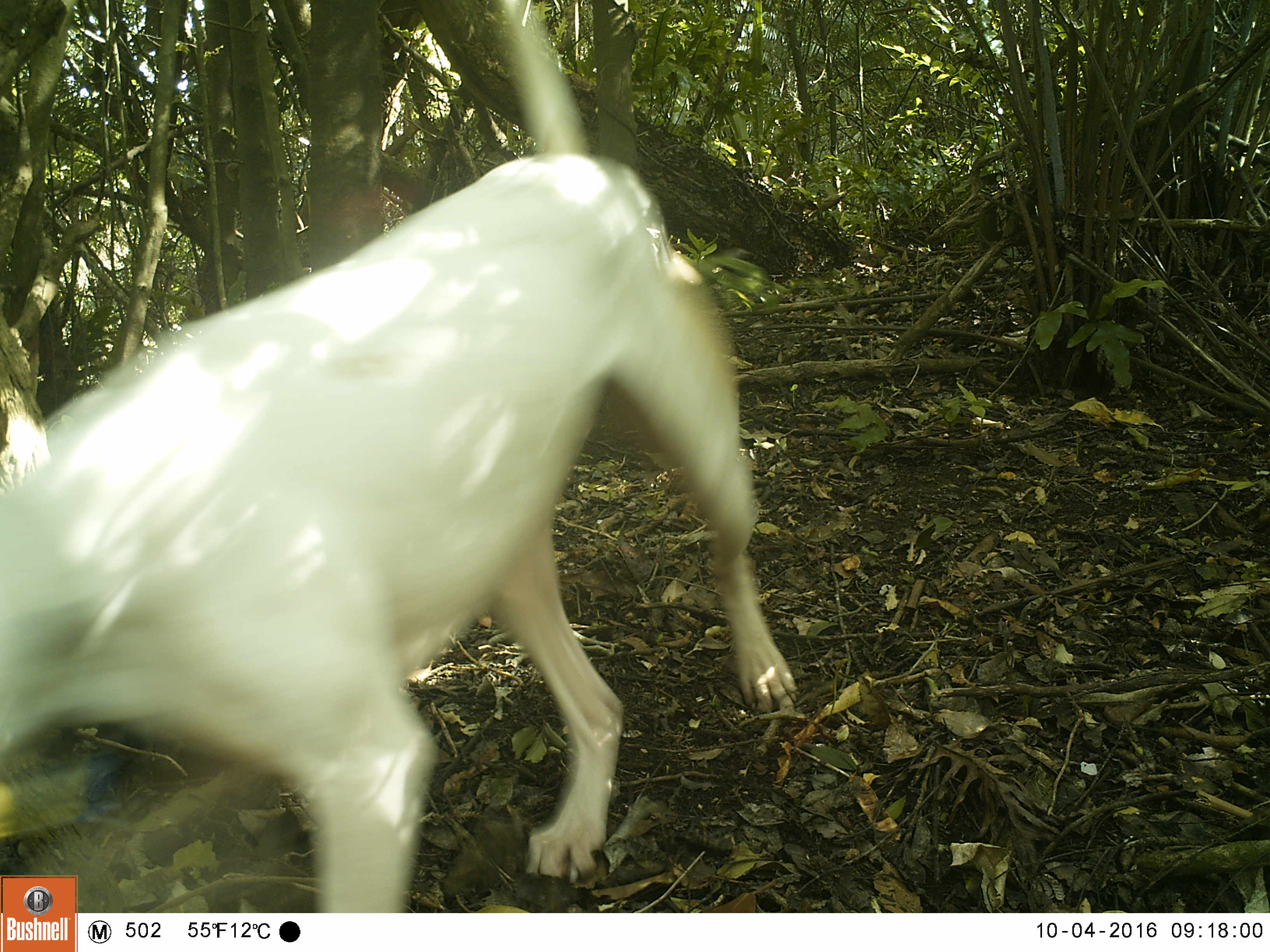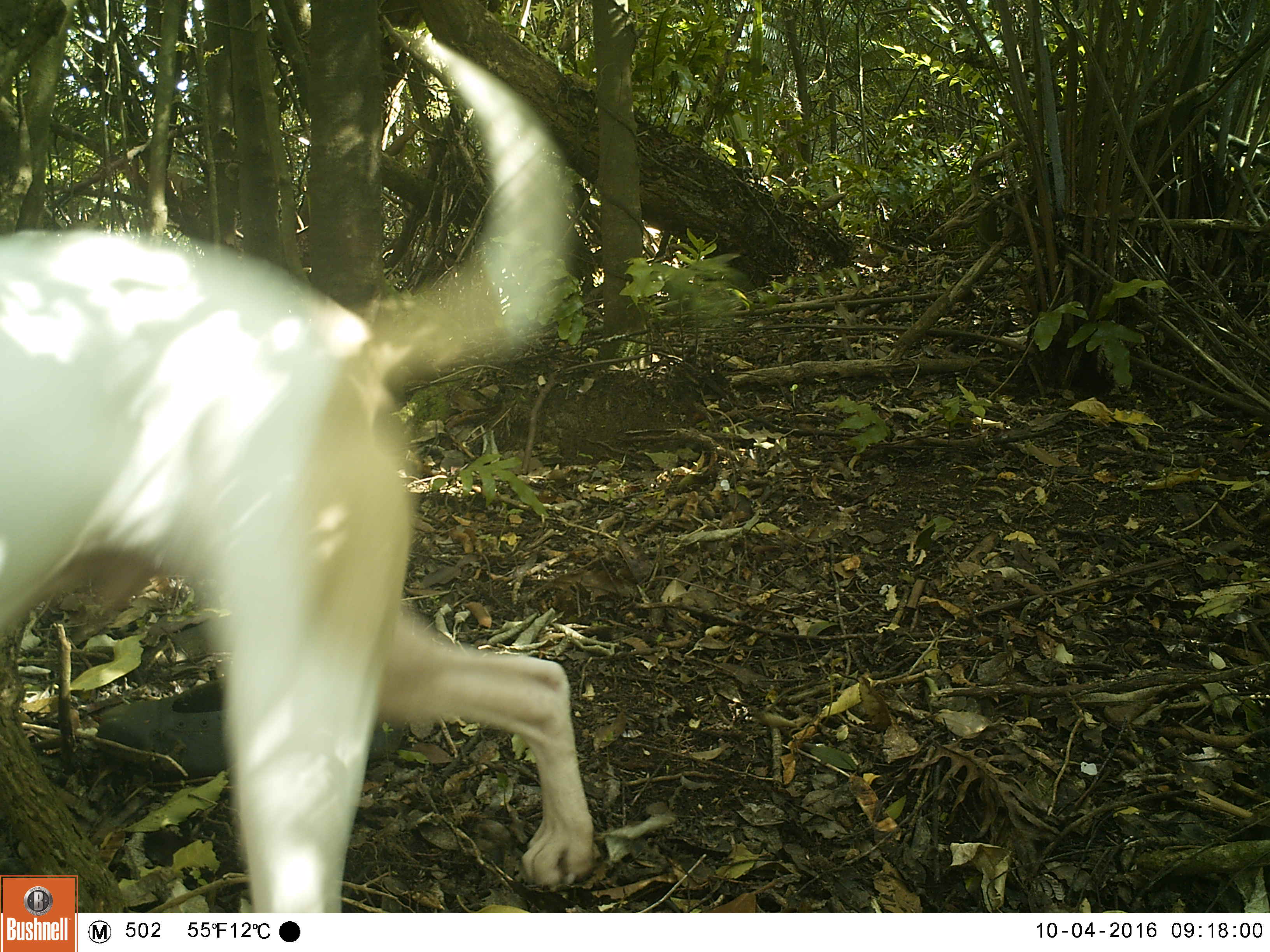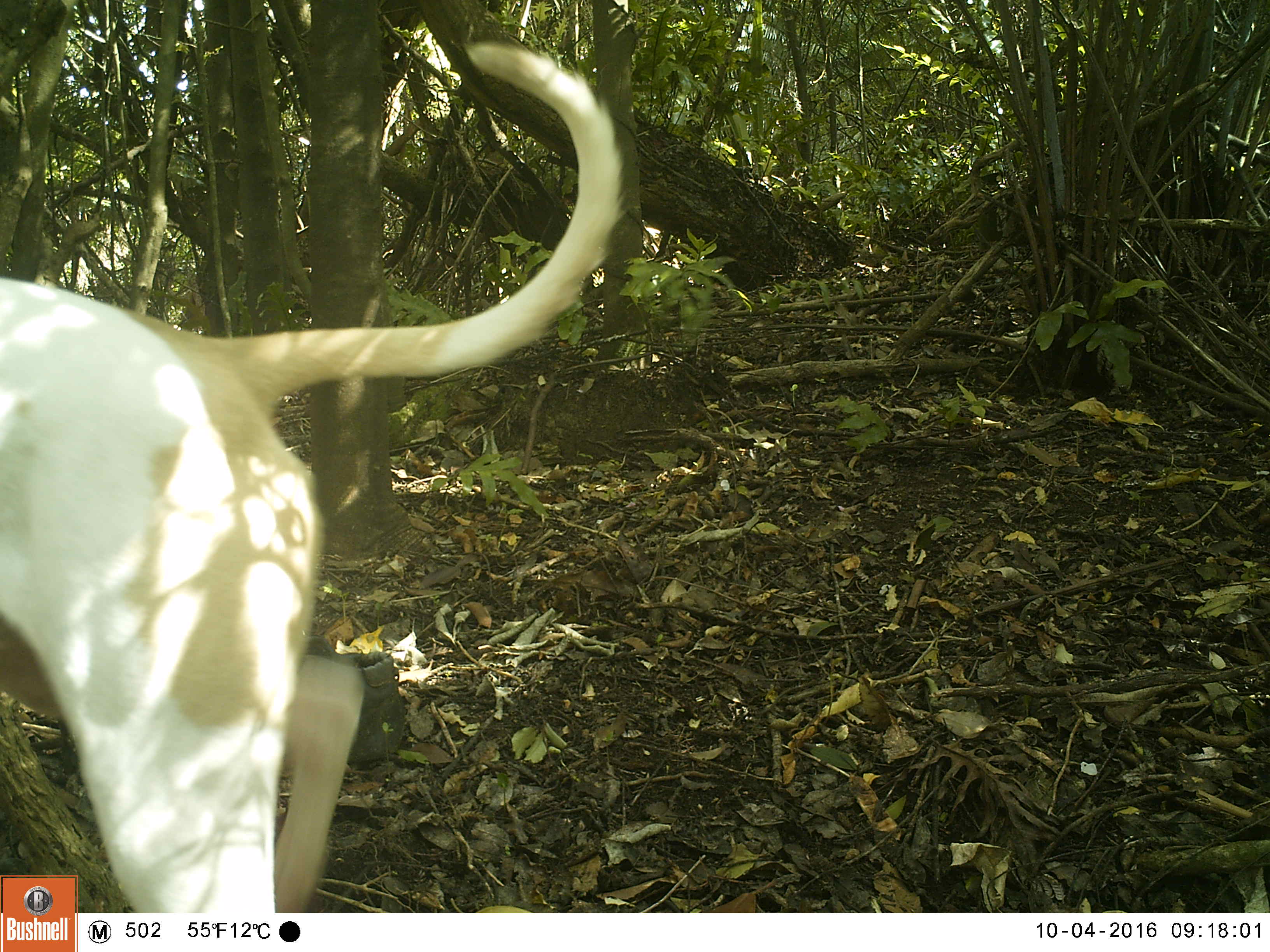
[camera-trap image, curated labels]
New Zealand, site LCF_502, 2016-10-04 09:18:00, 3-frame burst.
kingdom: Animalia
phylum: Chordata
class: Mammalia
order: Carnivora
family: Canidae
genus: Canis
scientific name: Canis familiaris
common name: domestic dog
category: dog